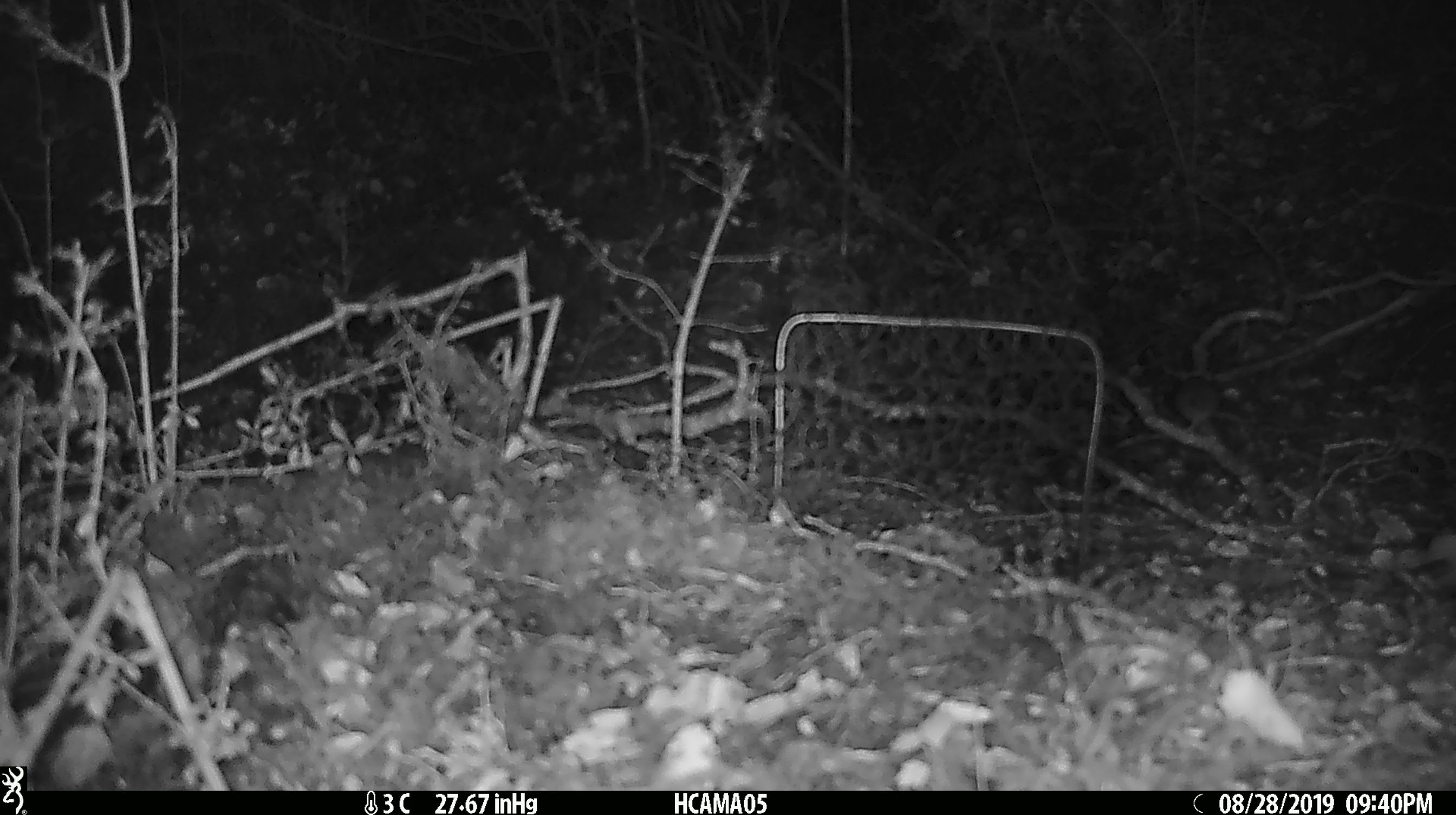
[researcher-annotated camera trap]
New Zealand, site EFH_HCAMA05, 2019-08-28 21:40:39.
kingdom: Animalia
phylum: Chordata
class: Mammalia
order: Rodentia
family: Muridae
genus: Mus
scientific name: Mus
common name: mouse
Mouse (Mus).